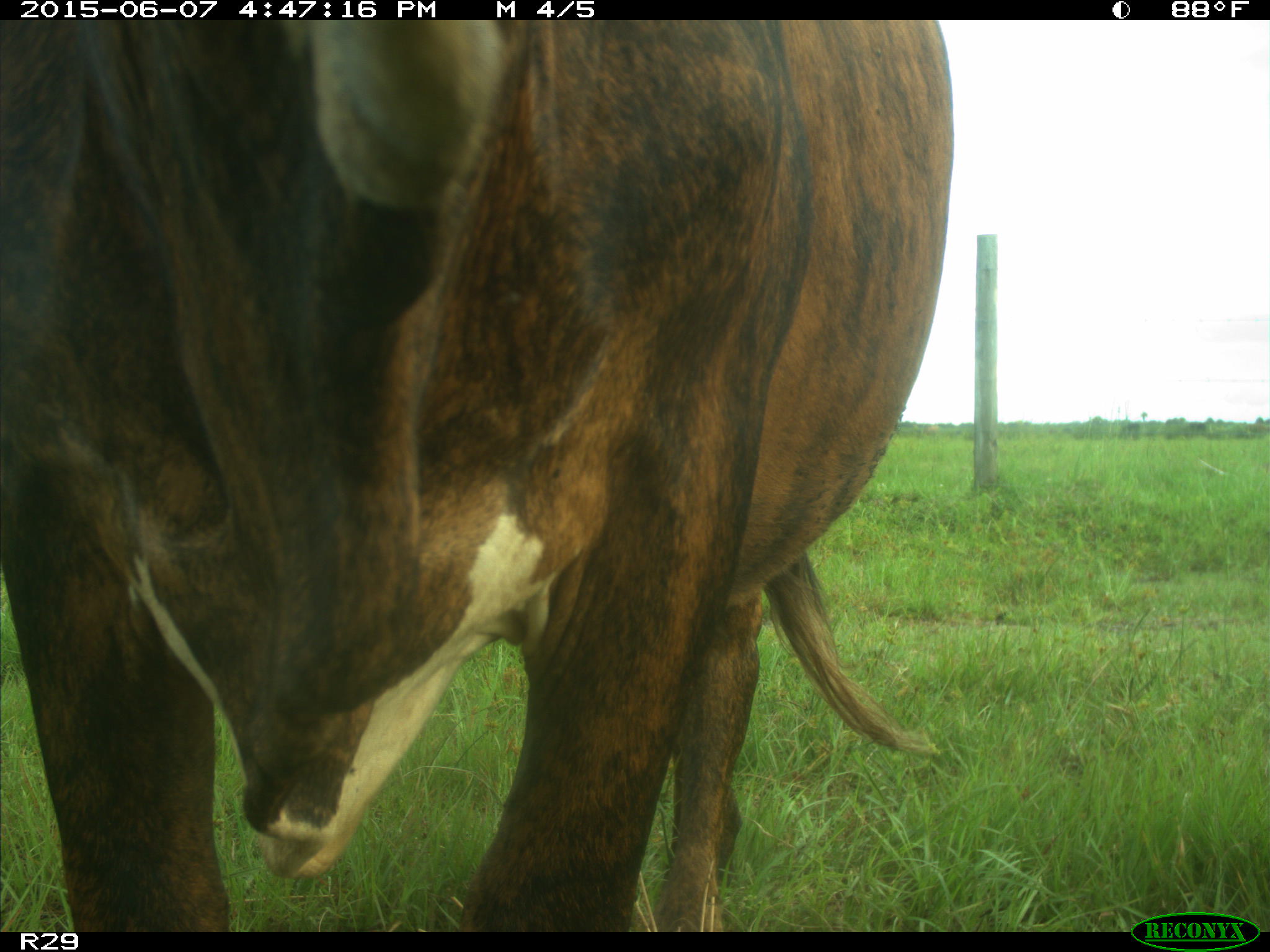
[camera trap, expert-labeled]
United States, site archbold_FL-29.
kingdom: Animalia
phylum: Chordata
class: Mammalia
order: Artiodactyla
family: Bovidae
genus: Bos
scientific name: Bos taurus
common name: domestic cow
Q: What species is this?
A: Bos taurus (domestic cow).